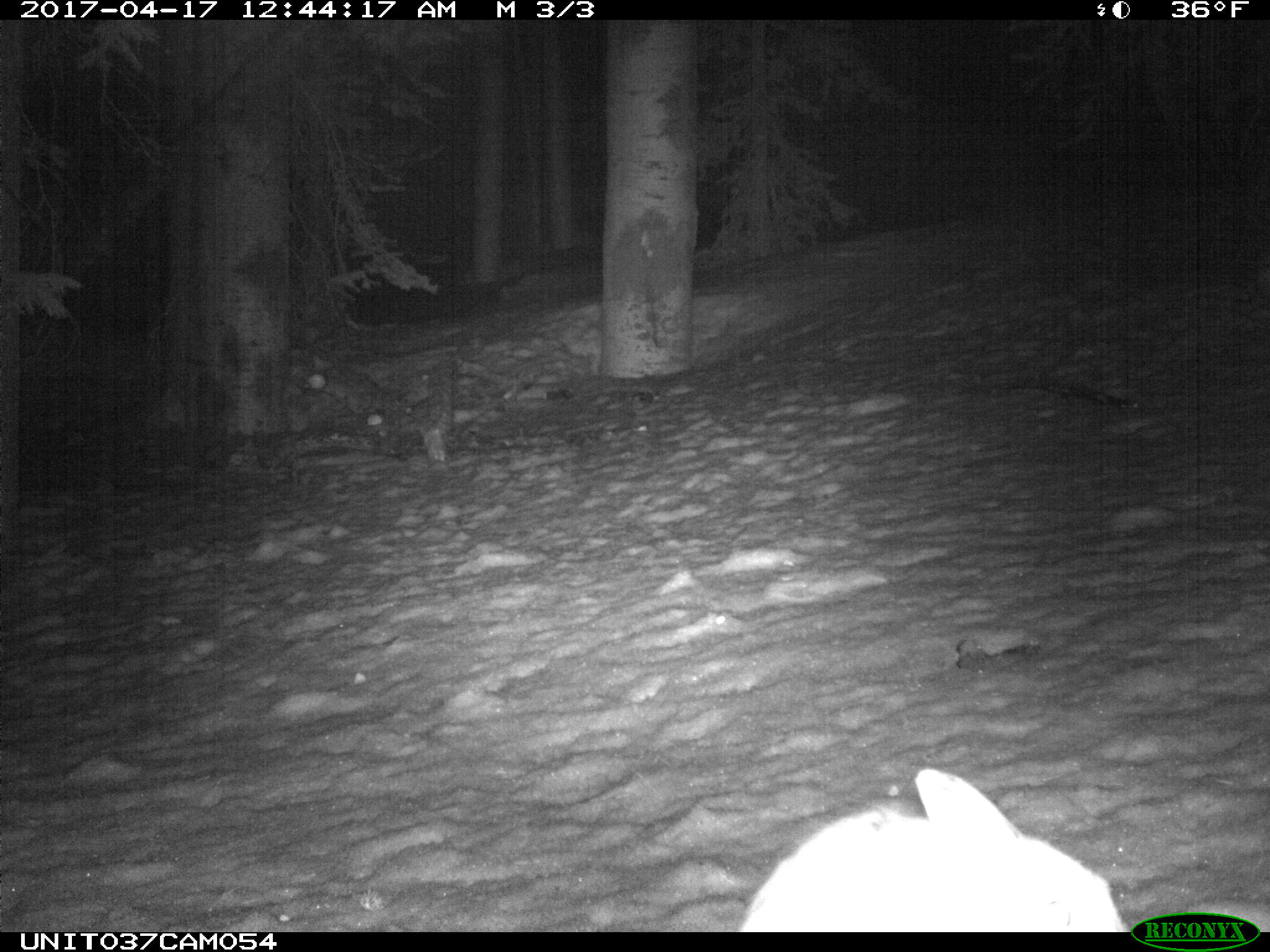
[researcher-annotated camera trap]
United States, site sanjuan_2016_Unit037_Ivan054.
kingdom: Animalia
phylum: Chordata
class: Mammalia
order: Lagomorpha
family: Leporidae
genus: Lepus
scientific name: Lepus americanus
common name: snowshoe hare